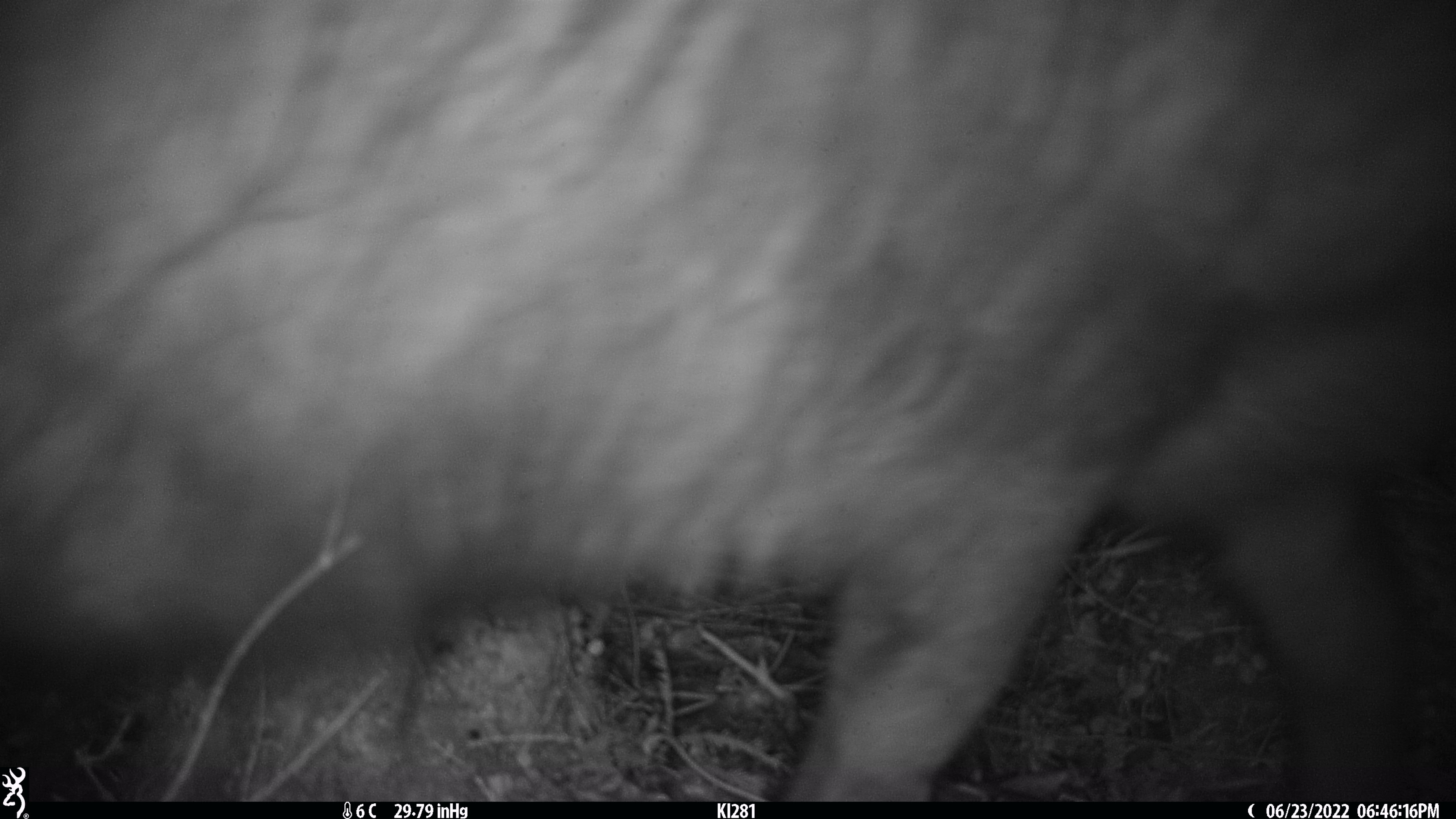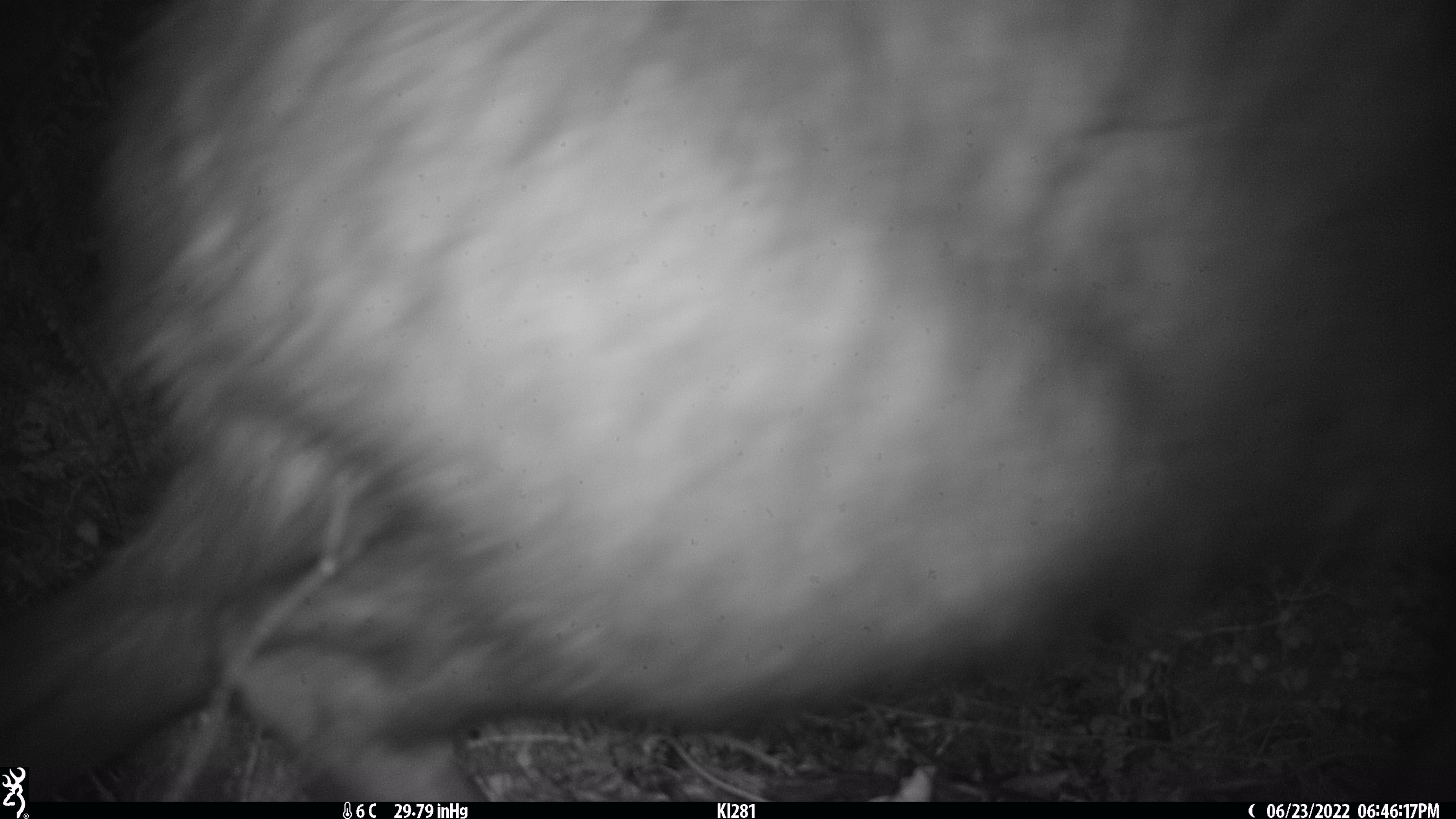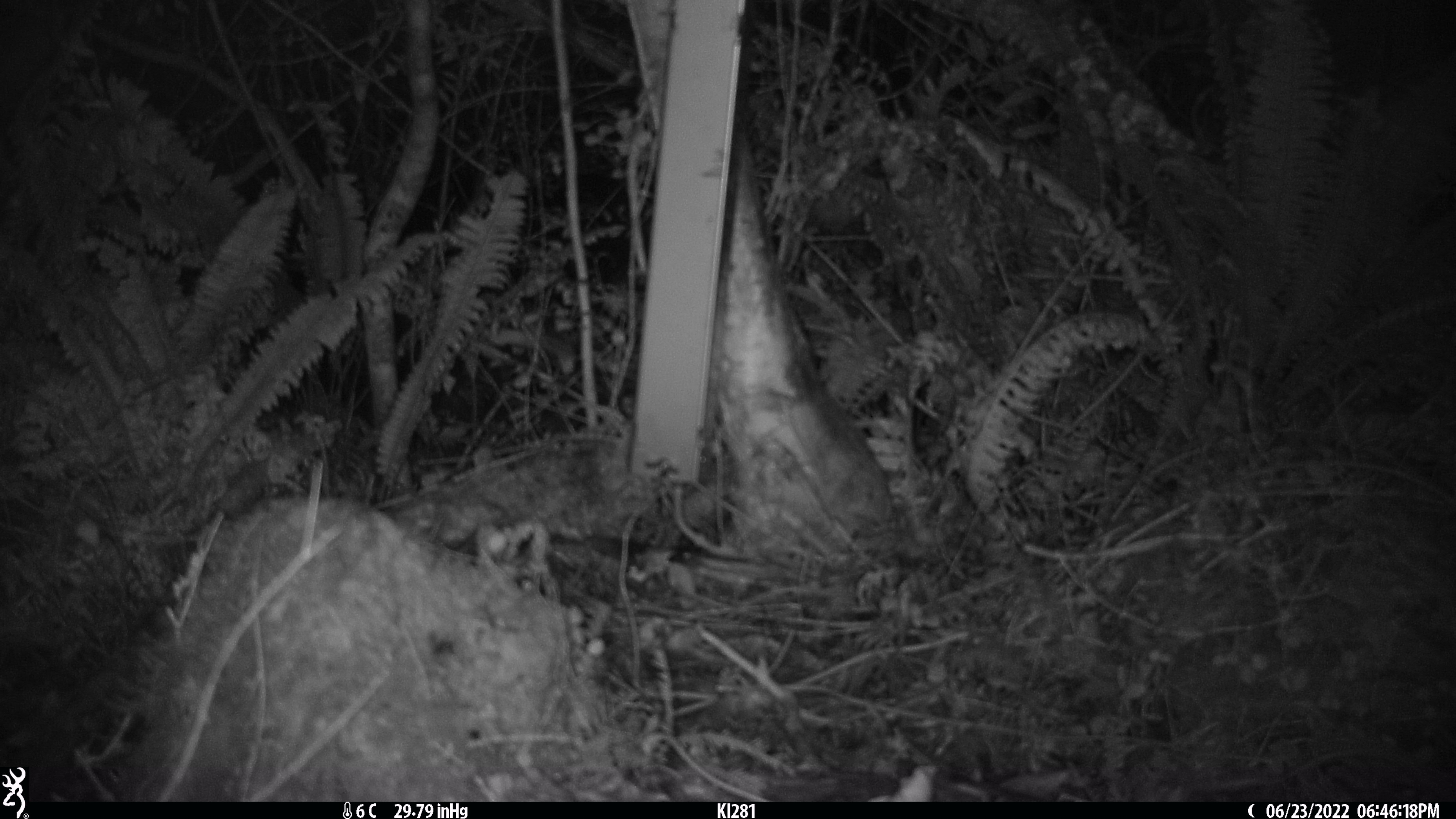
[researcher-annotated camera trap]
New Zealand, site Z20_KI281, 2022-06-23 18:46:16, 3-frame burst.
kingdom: Animalia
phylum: Chordata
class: Mammalia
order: Artiodactyla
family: Cervidae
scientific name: Cervidae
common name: deer